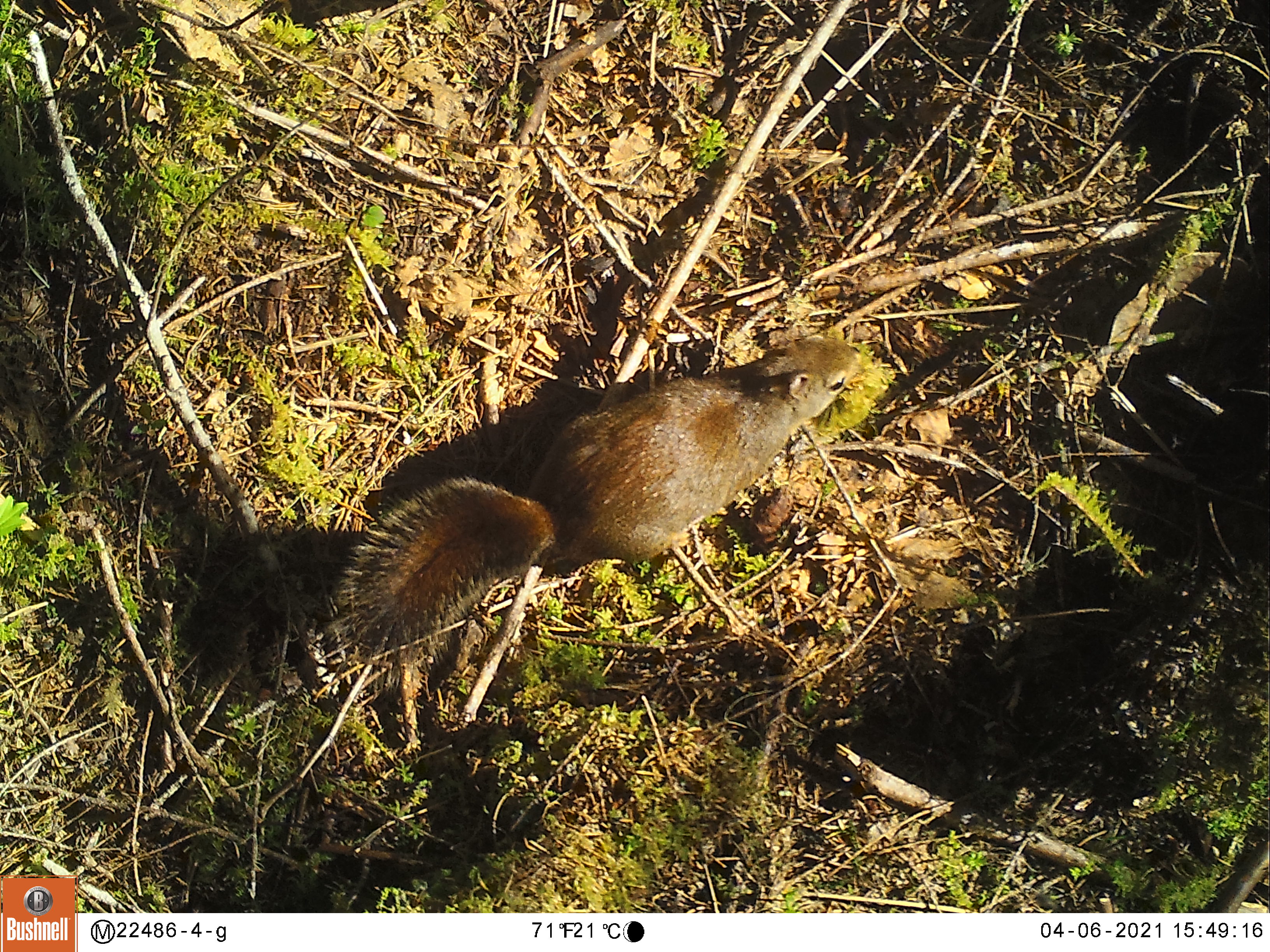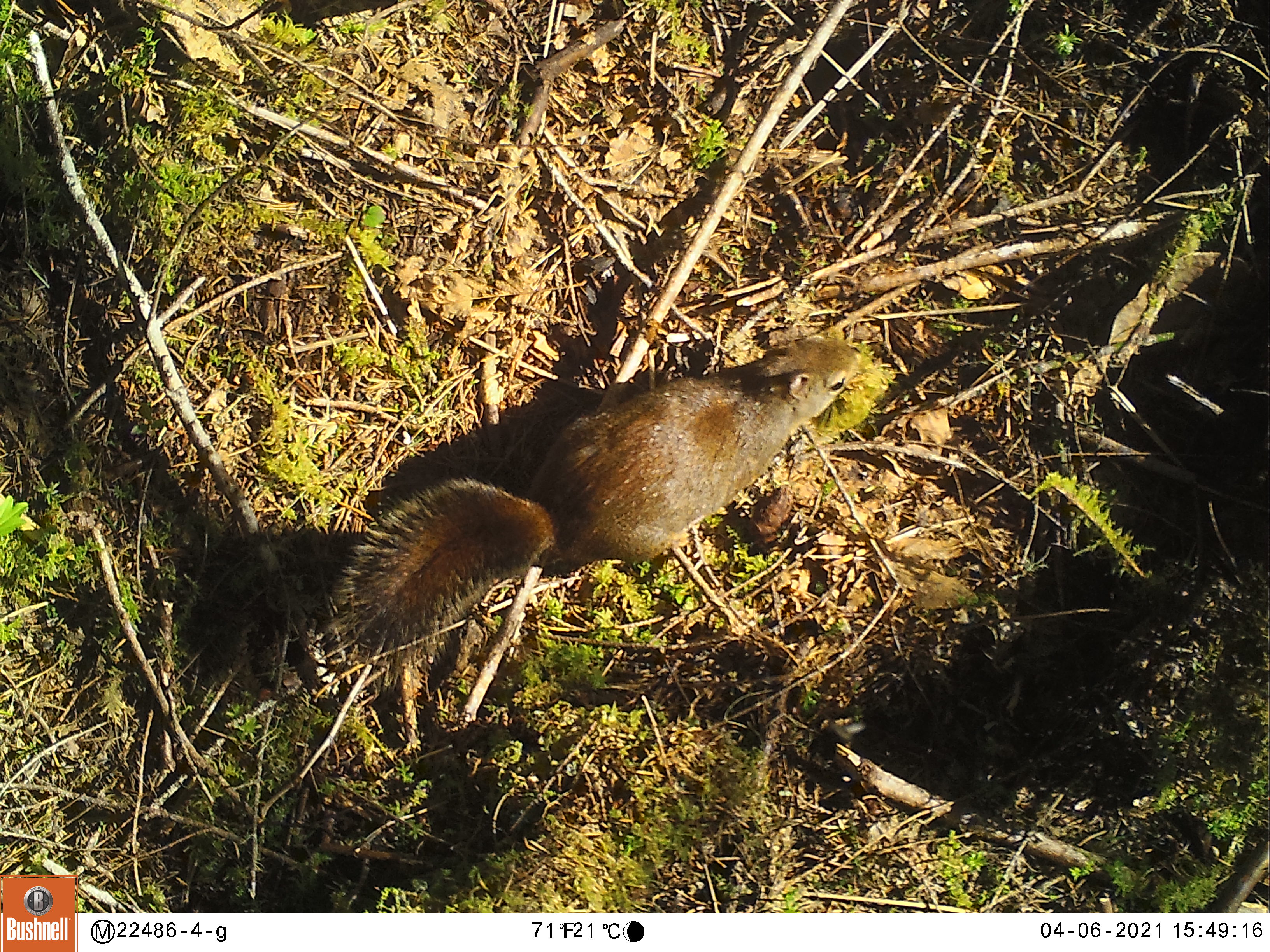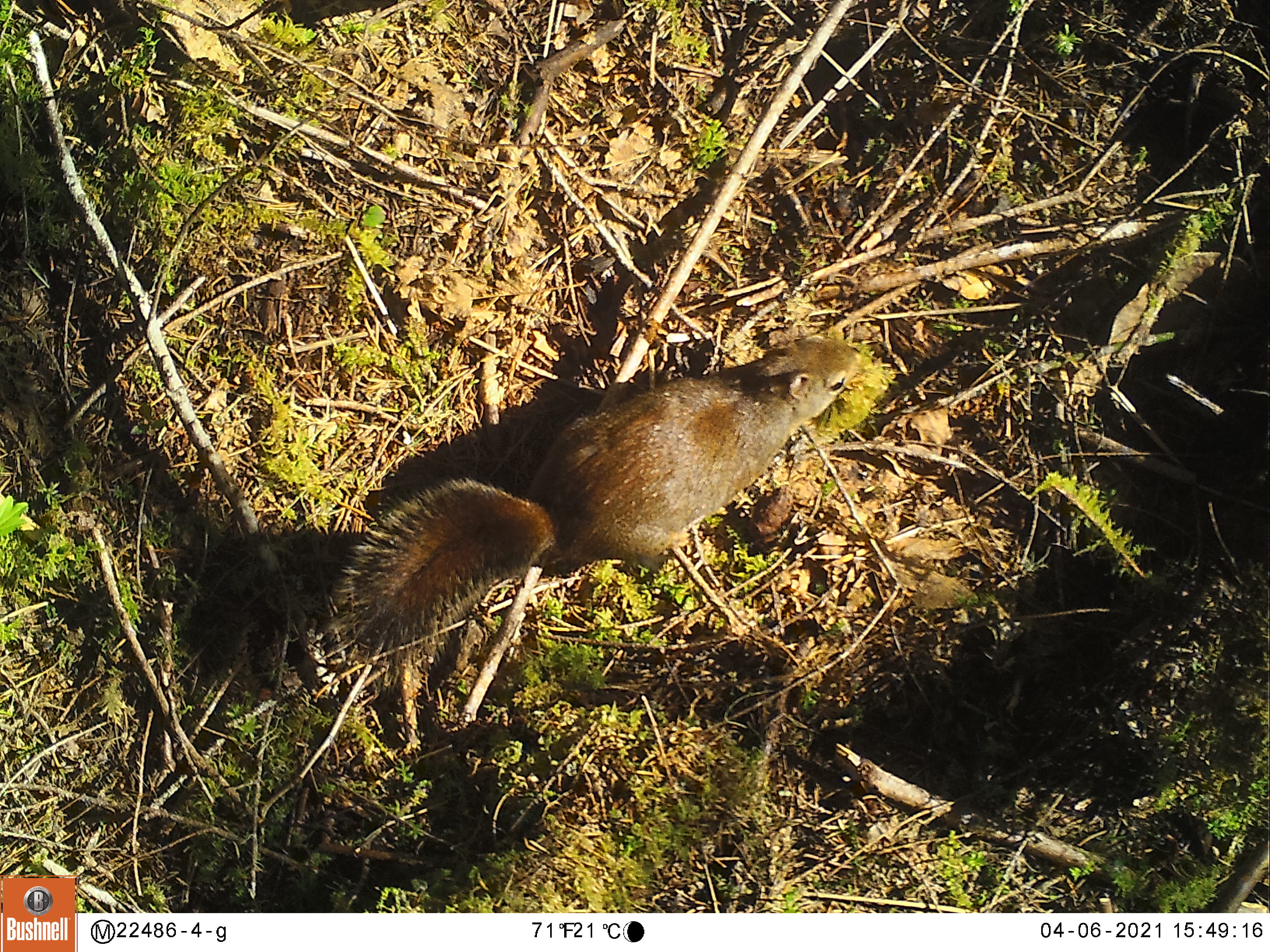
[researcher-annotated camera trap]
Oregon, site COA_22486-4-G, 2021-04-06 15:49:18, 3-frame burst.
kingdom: Animalia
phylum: Chordata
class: Mammalia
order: Rodentia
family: Sciuridae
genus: Tamiasciurus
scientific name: Tamiasciurus douglasii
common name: douglas squirrel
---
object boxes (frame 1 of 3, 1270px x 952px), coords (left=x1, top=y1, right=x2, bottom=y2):
douglas squirrel: (left=331, top=315, right=858, bottom=665)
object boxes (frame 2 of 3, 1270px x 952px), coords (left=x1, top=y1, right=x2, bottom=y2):
douglas squirrel: (left=328, top=337, right=855, bottom=670)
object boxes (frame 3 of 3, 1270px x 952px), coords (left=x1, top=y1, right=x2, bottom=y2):
douglas squirrel: (left=322, top=333, right=875, bottom=676)